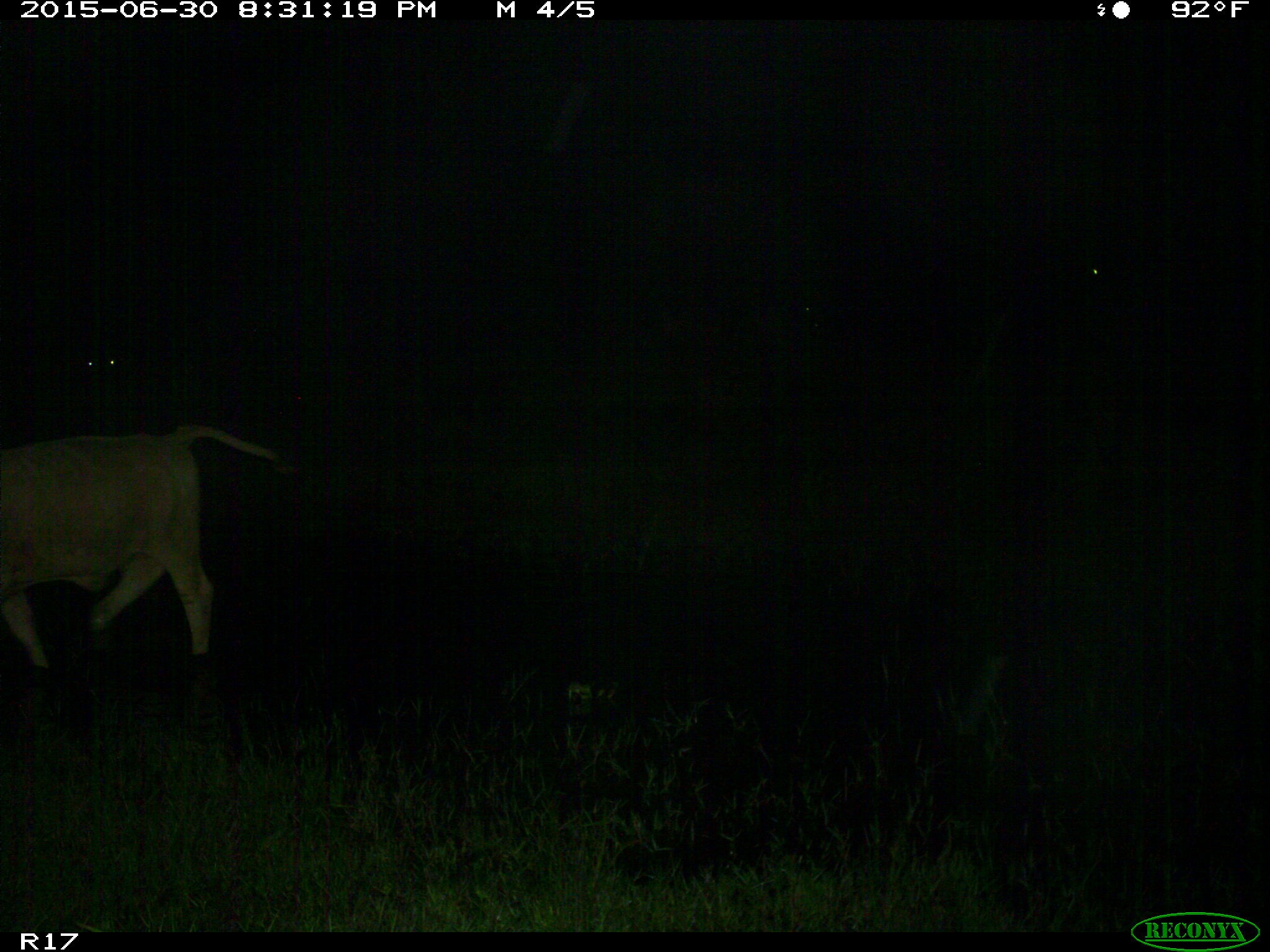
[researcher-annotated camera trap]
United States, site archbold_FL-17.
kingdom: Animalia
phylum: Chordata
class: Mammalia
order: Artiodactyla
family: Bovidae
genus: Bos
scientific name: Bos taurus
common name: domestic cow